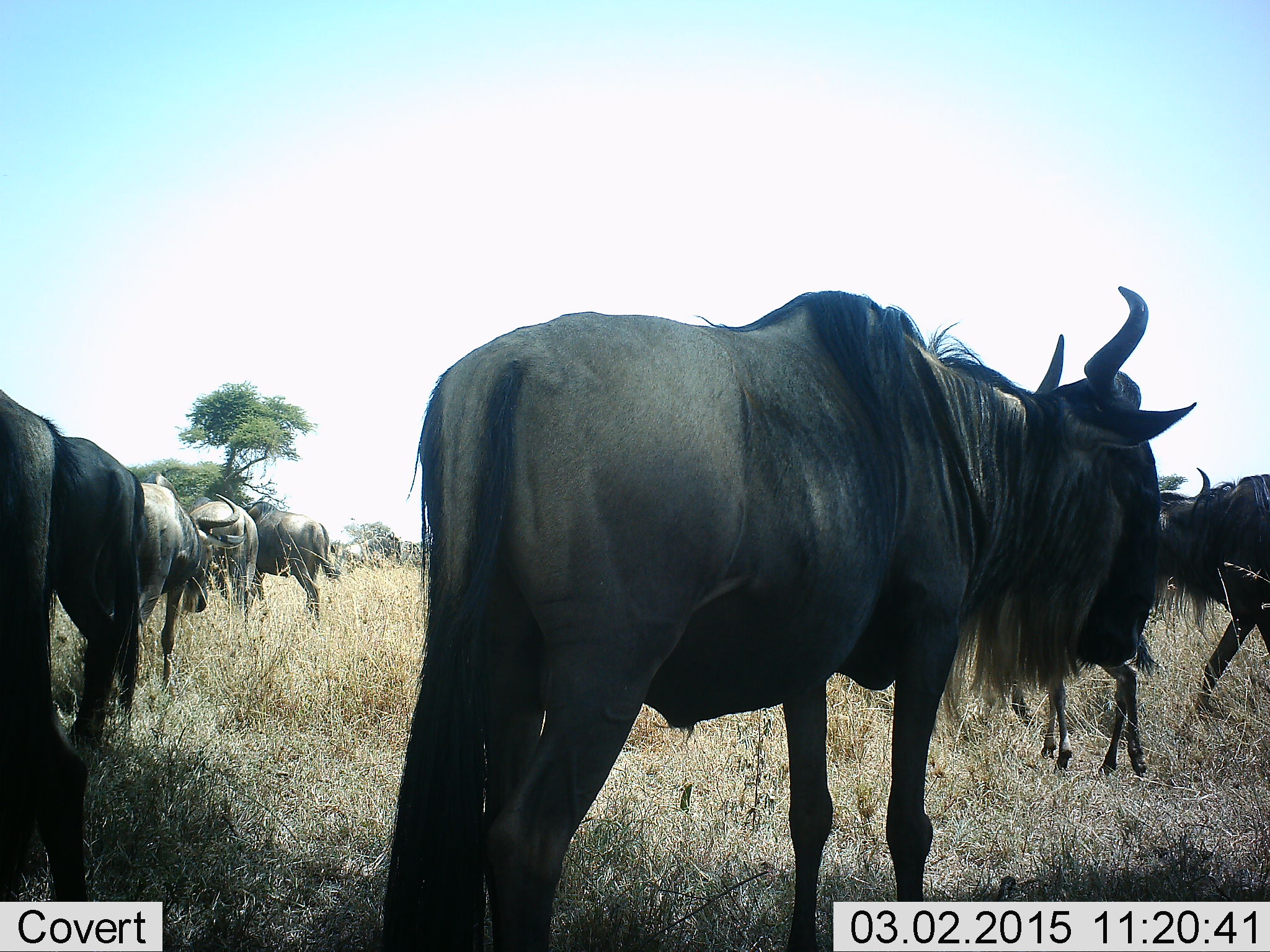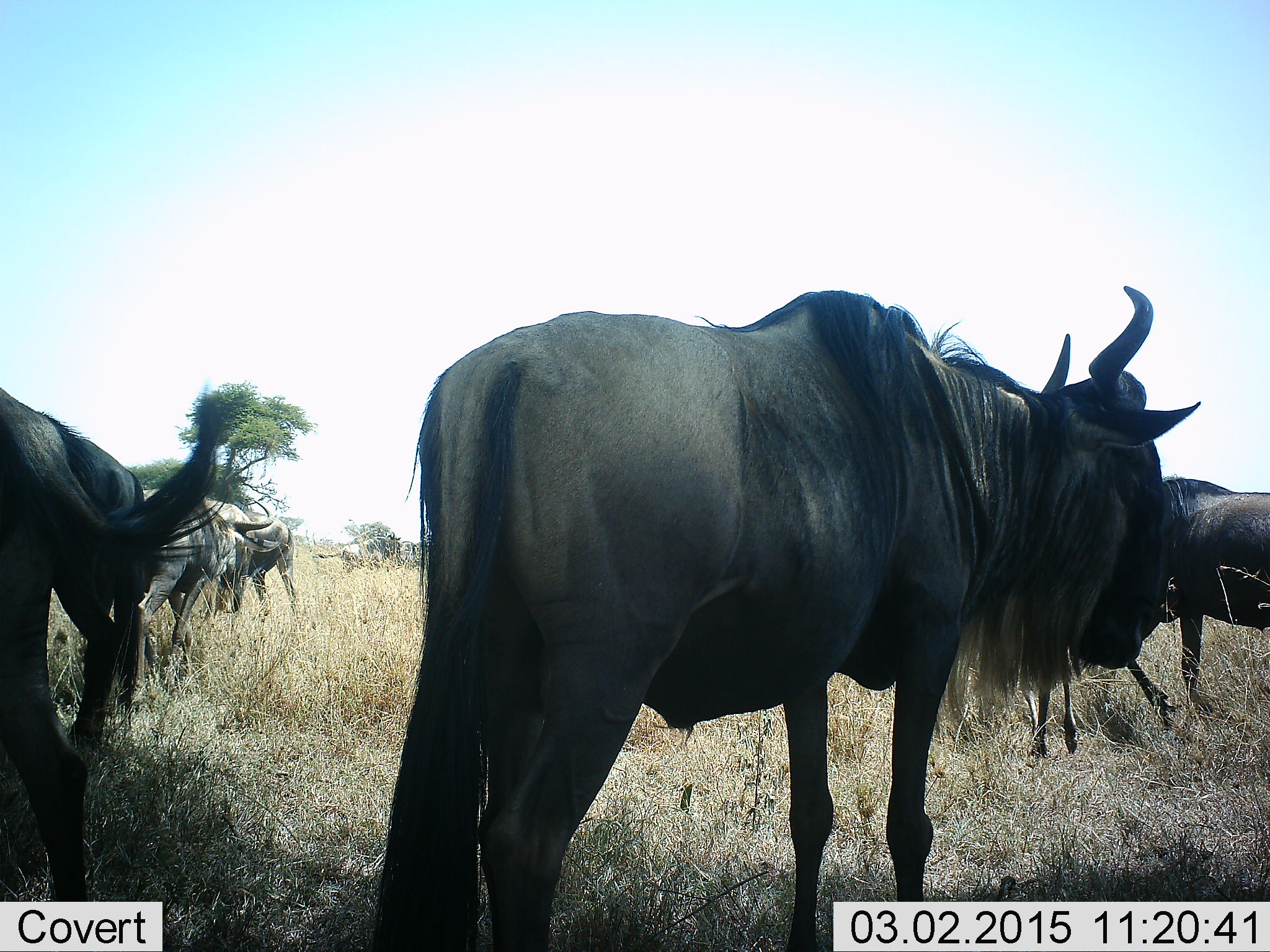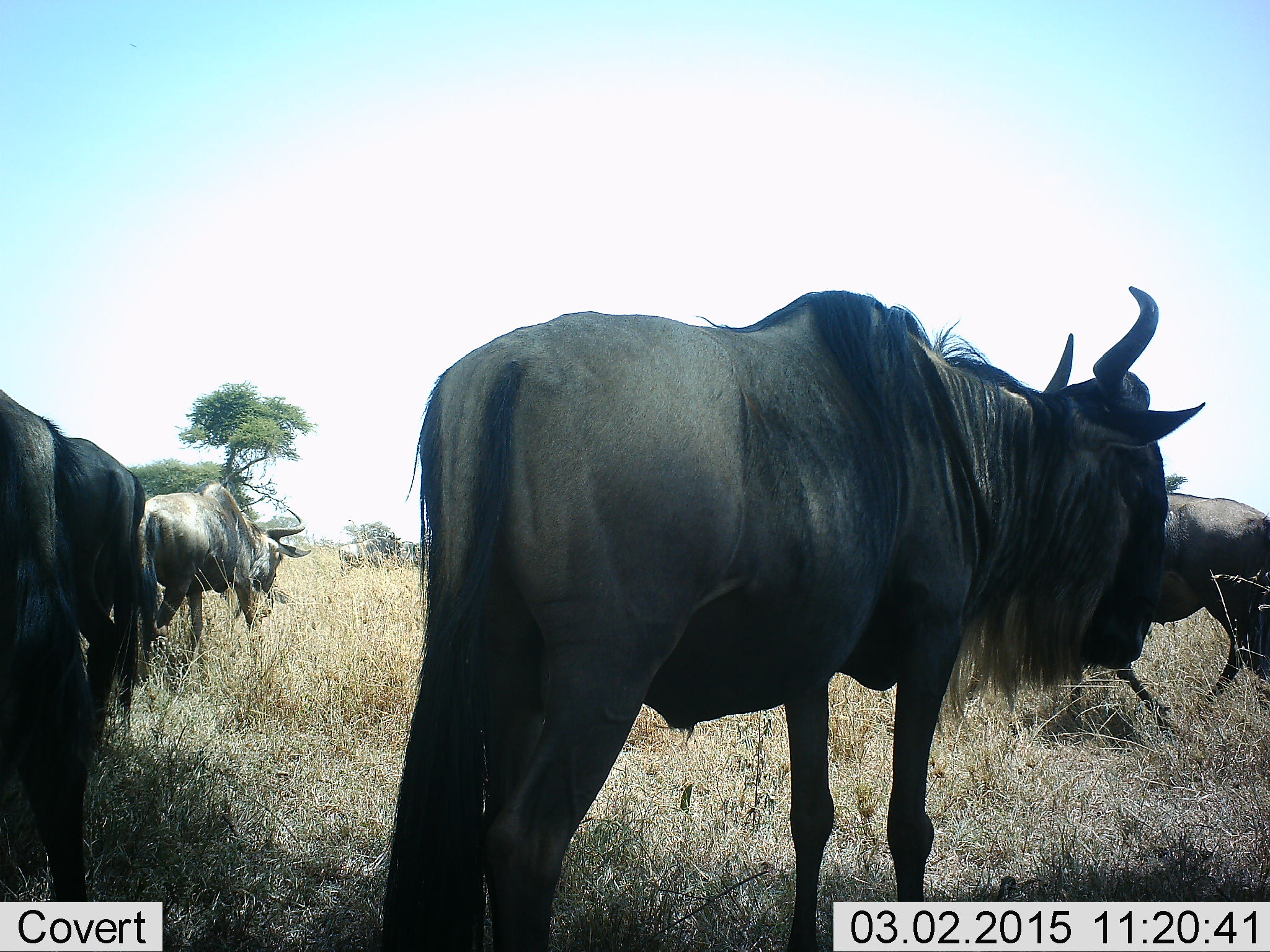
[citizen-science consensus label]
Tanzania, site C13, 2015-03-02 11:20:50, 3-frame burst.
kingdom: Animalia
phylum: Chordata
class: Mammalia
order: Artiodactyla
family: Bovidae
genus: Connochaetes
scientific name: Connochaetes taurinus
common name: blue wildebeest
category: wildebeest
Wildebeest (blue wildebeest) (Connochaetes taurinus), count 8. Behavior (volunteer vote fractions): standing 100%, resting 0%, moving 70%, interacting 0%. Young present (vote fraction): 10%. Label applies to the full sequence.